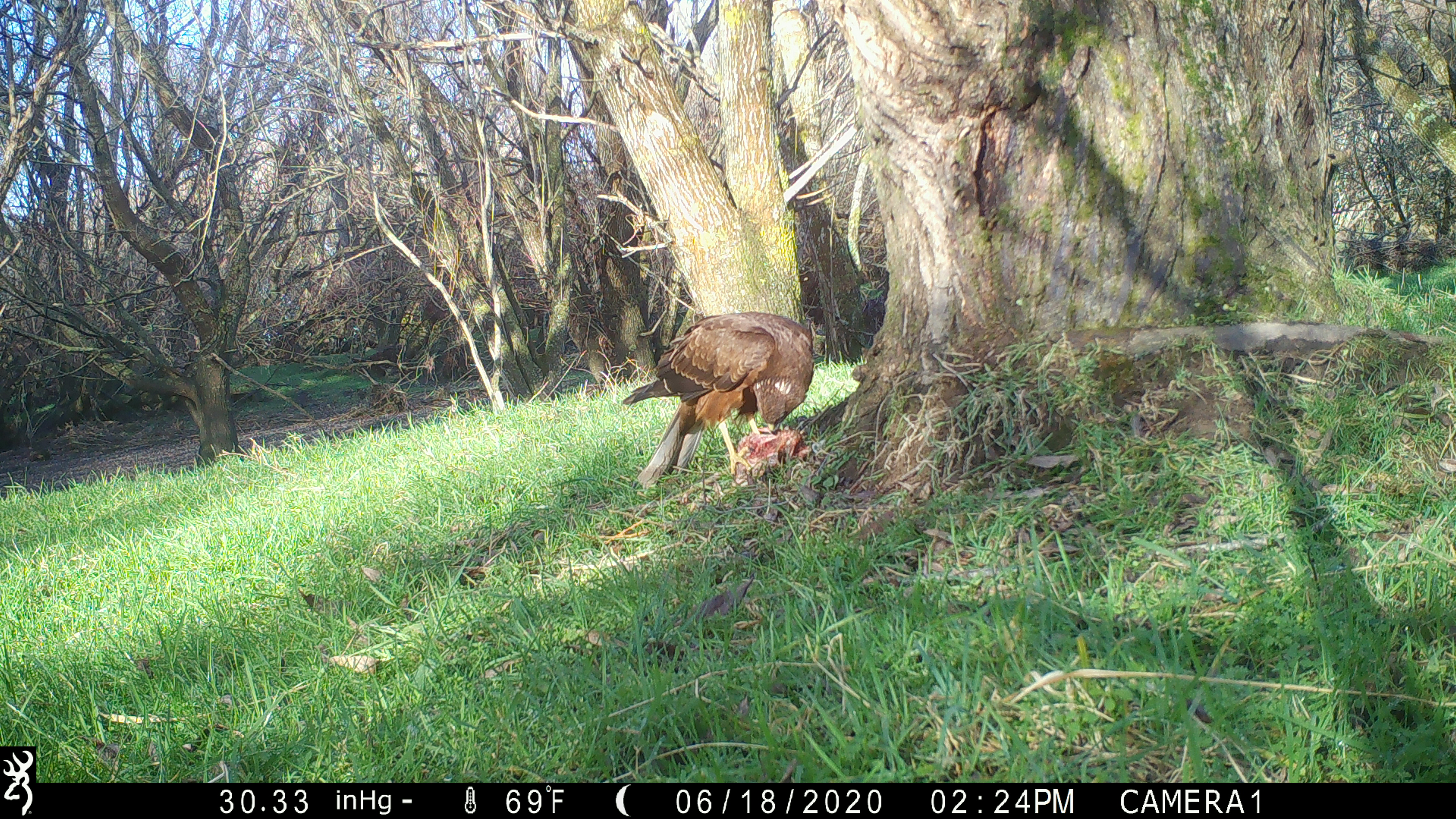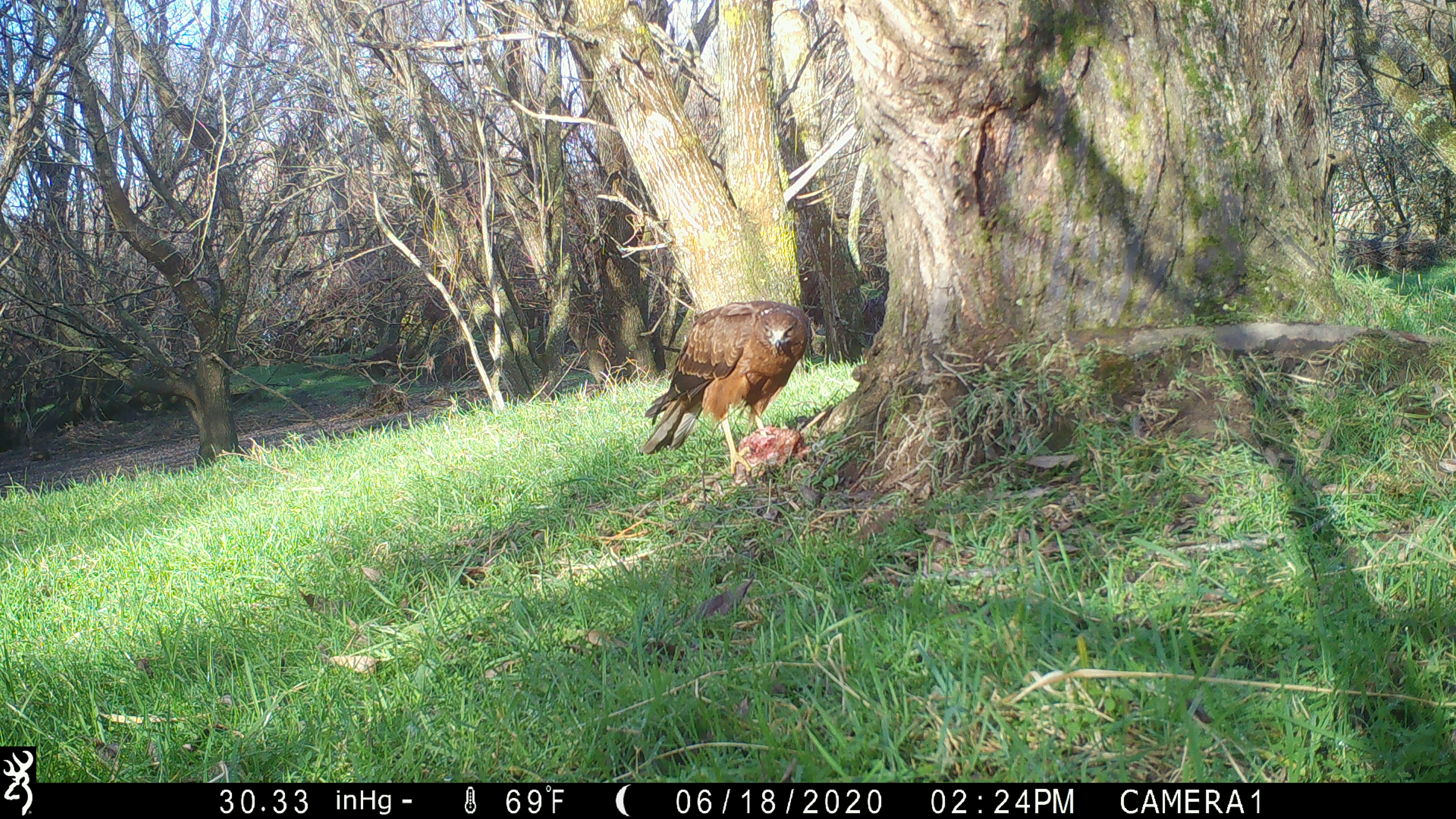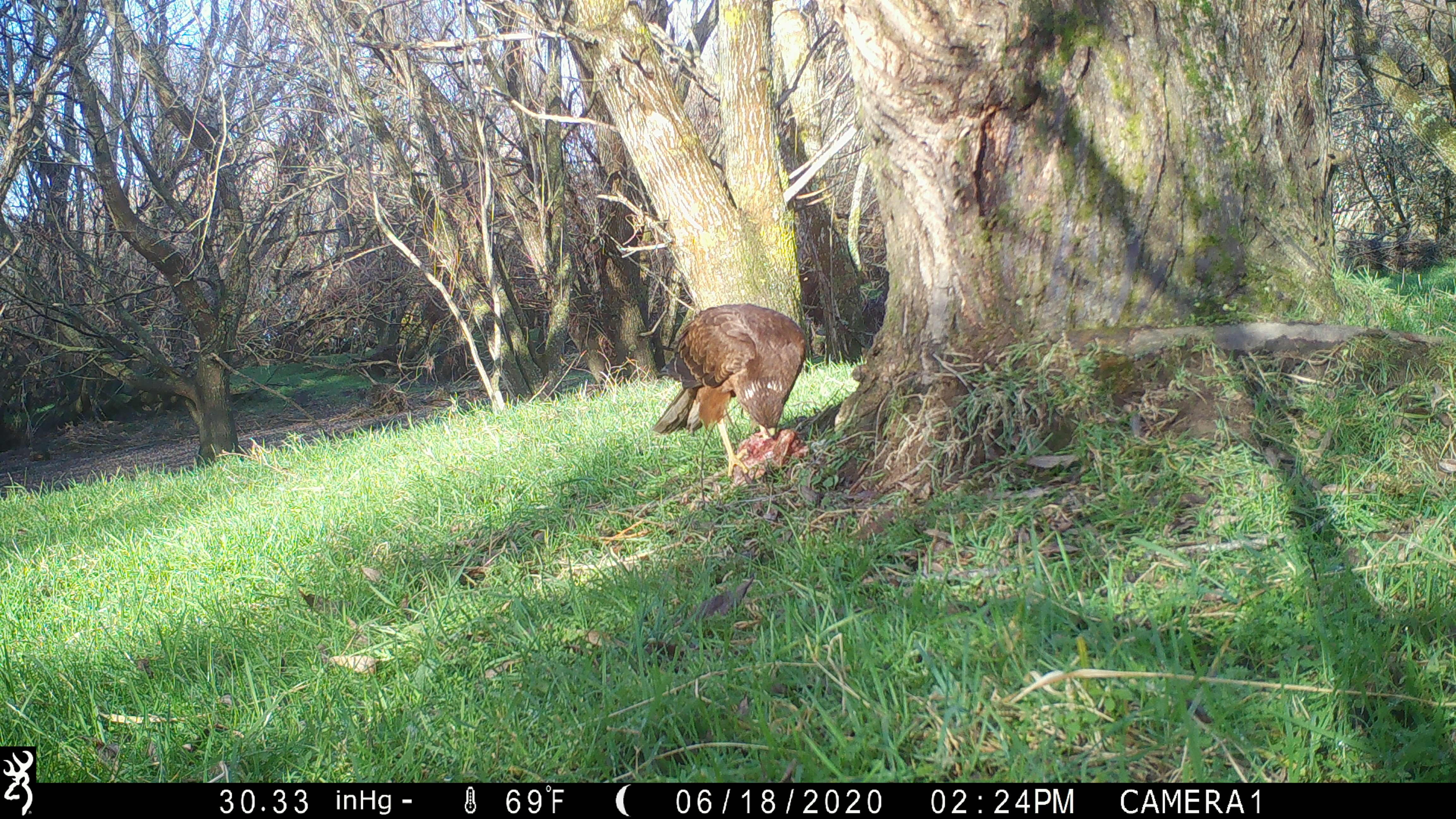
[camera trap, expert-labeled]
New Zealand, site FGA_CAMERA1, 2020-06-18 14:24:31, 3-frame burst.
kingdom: Animalia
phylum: Chordata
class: Aves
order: Accipitriformes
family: Accipitridae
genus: Circus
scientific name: Circus approximans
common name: swamp harrier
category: harrier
Harrier (swamp harrier) (Circus approximans).